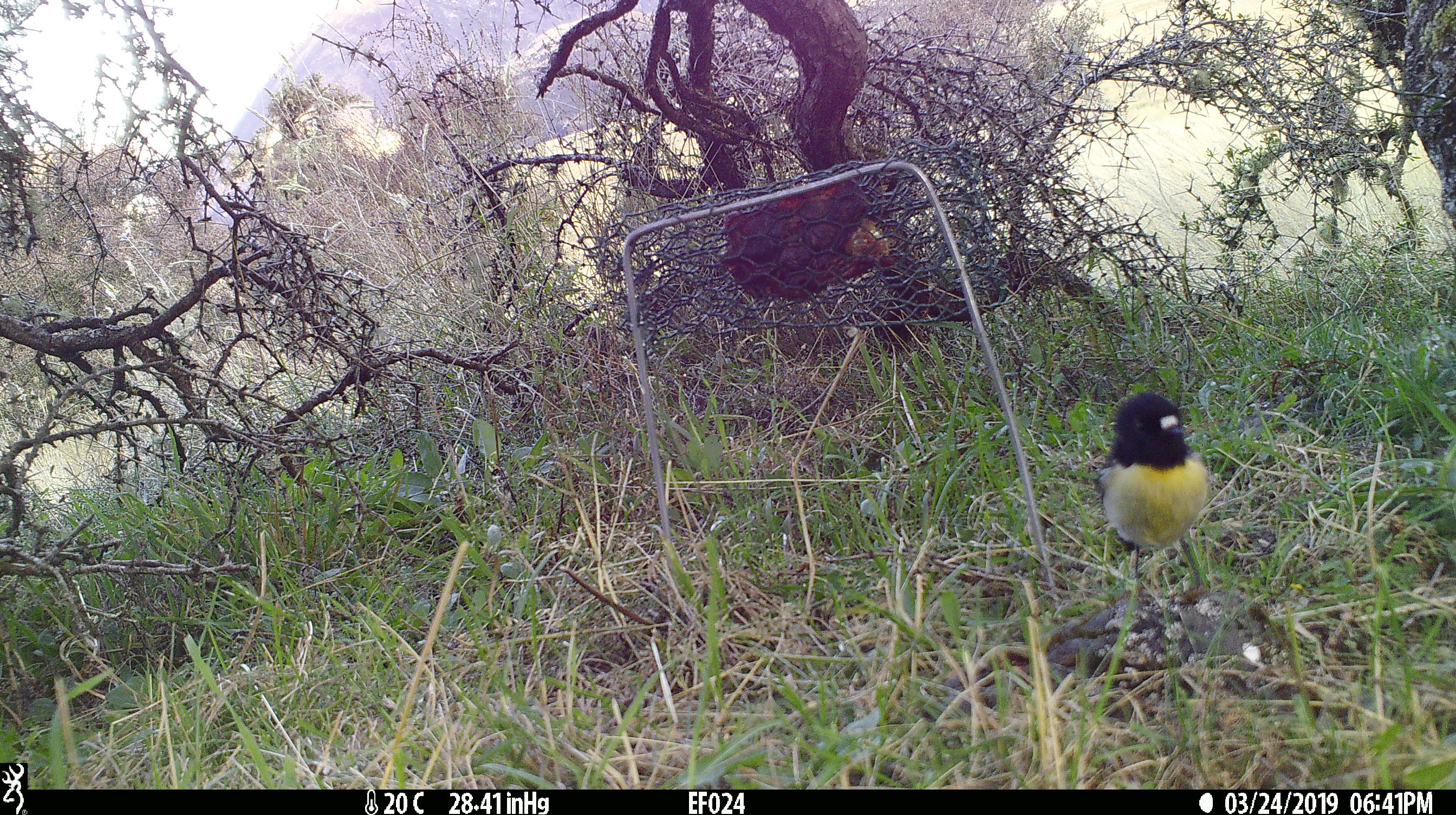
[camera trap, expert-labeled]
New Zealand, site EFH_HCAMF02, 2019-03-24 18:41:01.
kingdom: Animalia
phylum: Chordata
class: Aves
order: Passeriformes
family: Petroicidae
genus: Petroica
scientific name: Petroica macrocephala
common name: tomtit